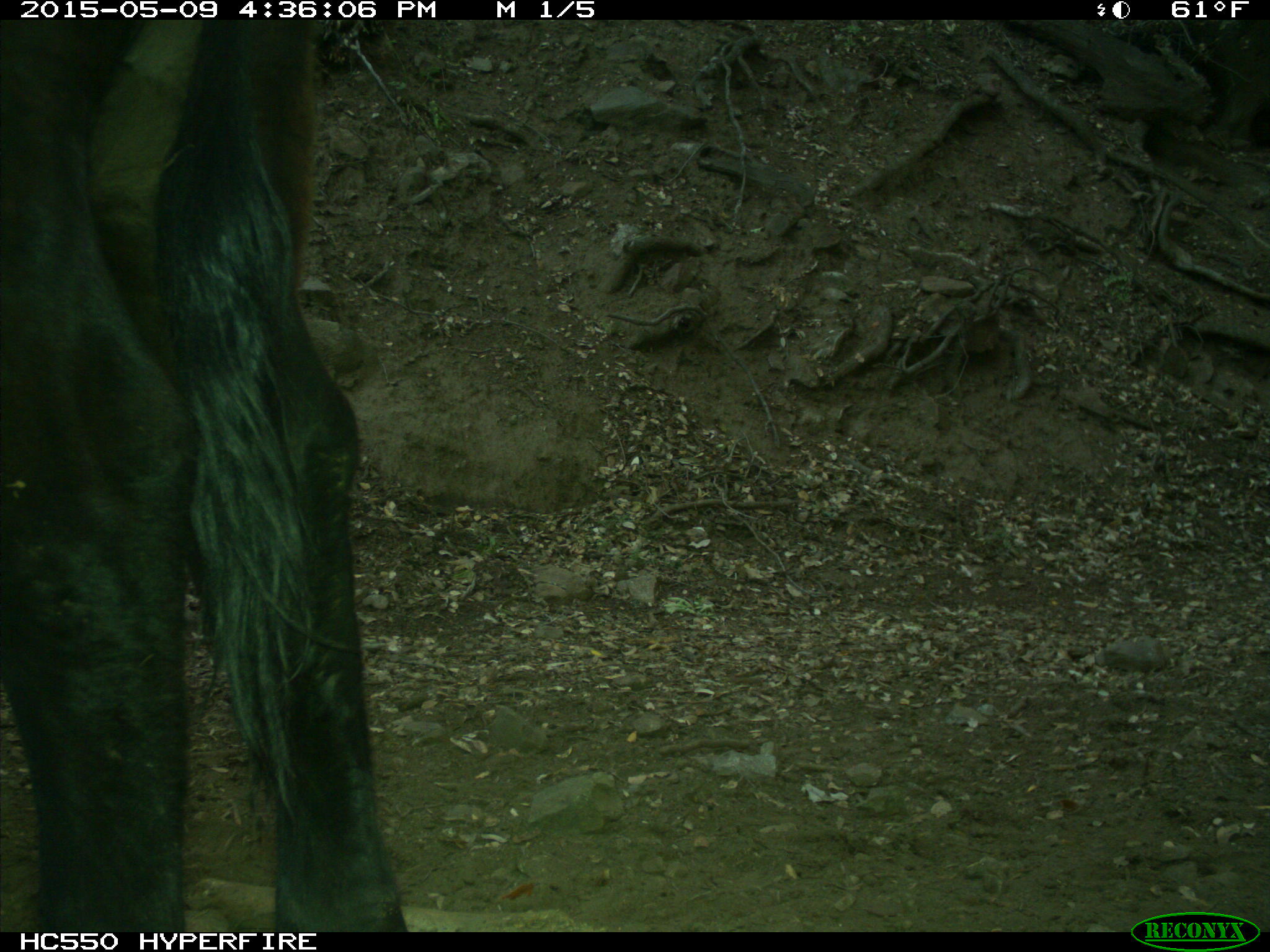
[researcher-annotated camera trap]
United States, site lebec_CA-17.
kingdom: Animalia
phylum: Chordata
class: Mammalia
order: Artiodactyla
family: Bovidae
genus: Bos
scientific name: Bos taurus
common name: domestic cow